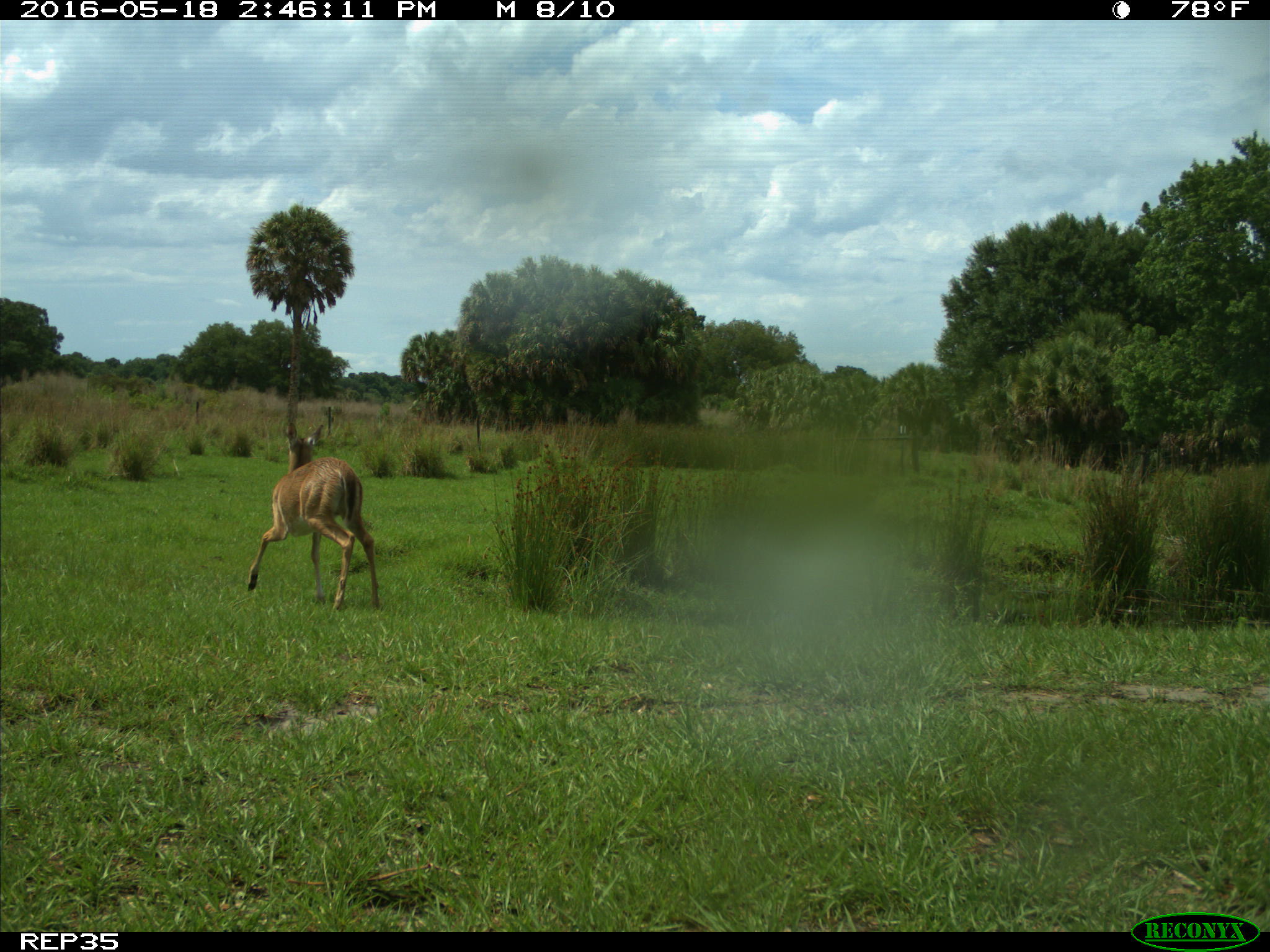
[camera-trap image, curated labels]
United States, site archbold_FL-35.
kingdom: Animalia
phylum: Chordata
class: Mammalia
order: Artiodactyla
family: Cervidae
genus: Odocoileus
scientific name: Odocoileus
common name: deer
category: unidentified deer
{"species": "unidentified deer (deer) (Odocoileus)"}